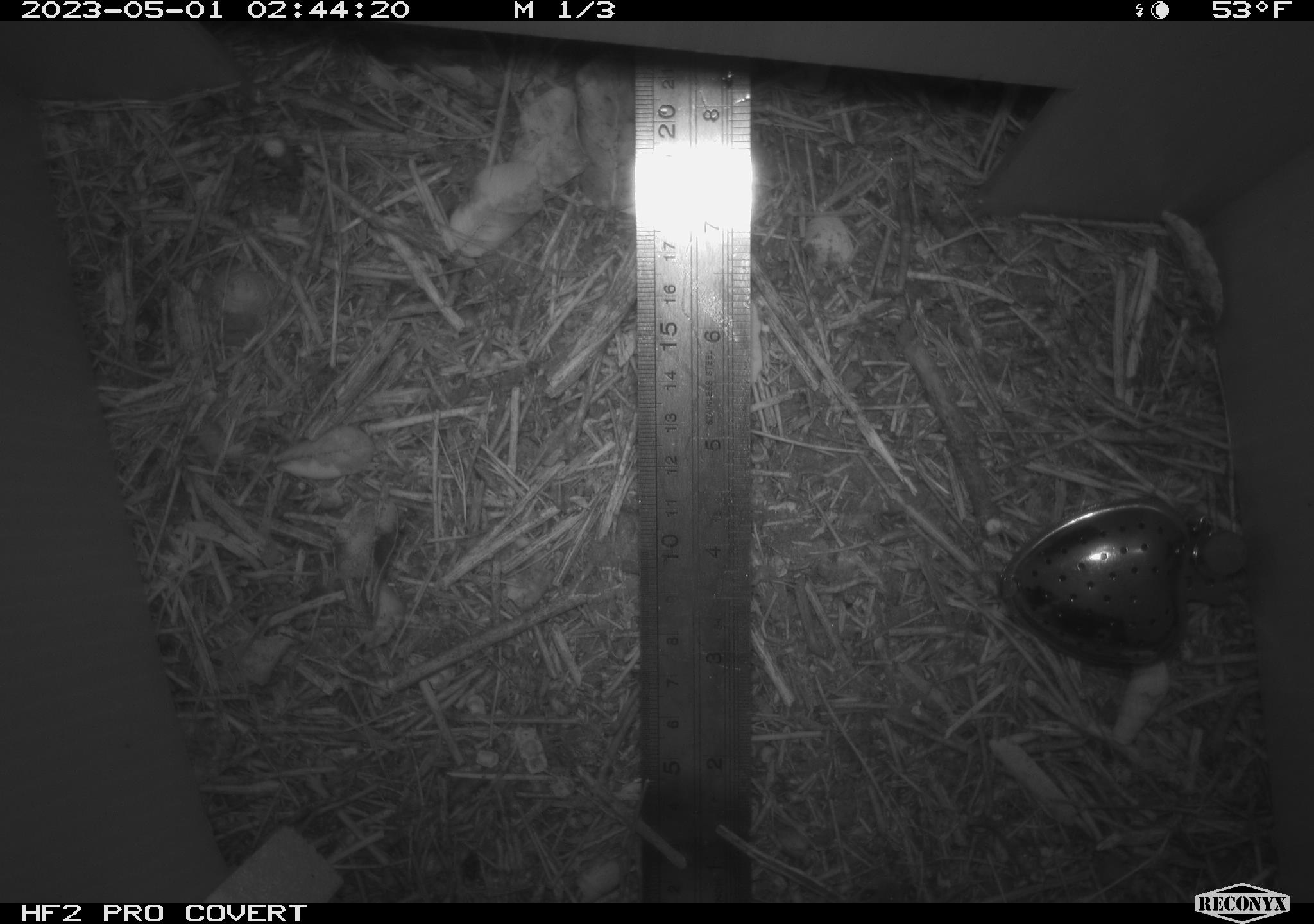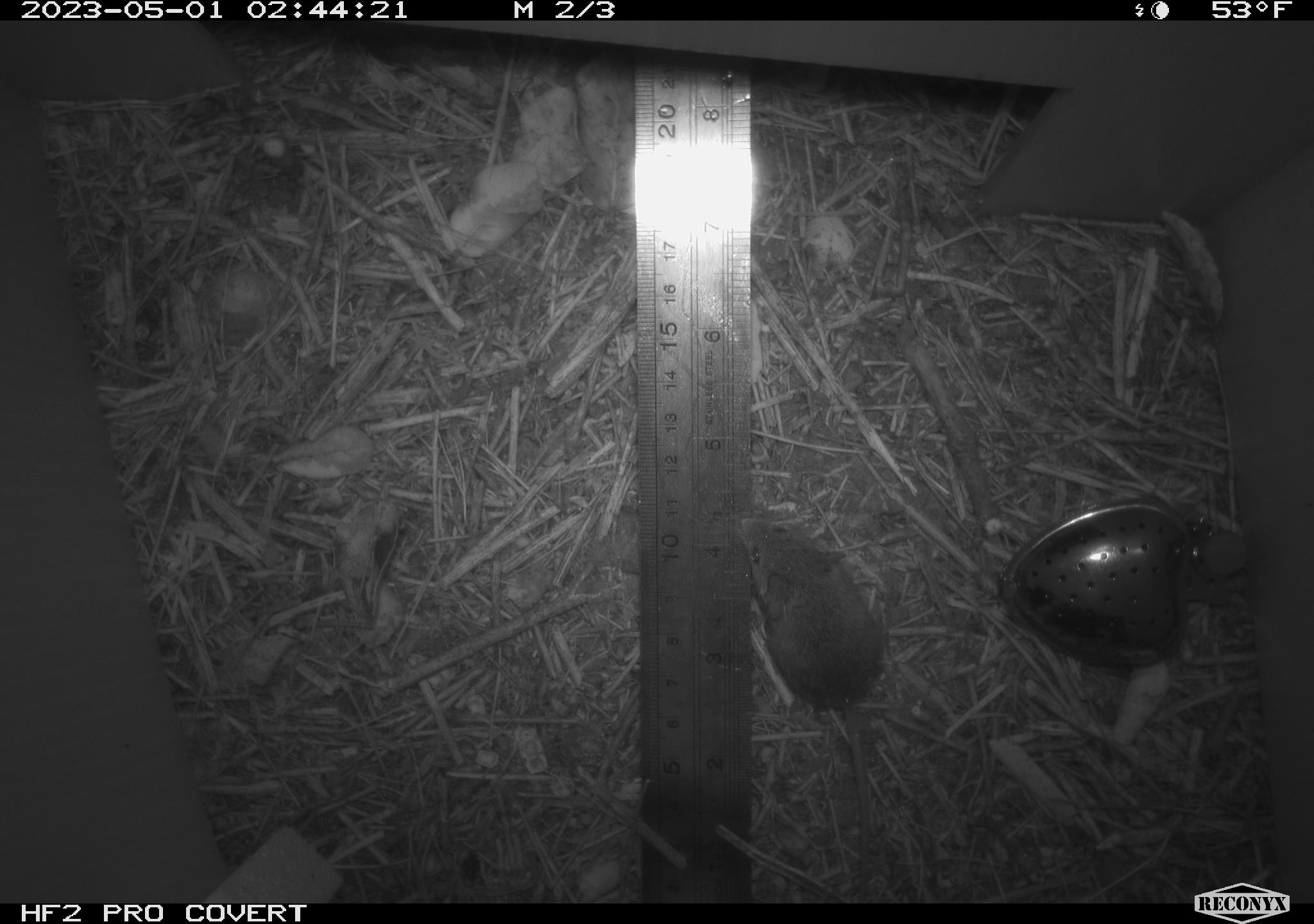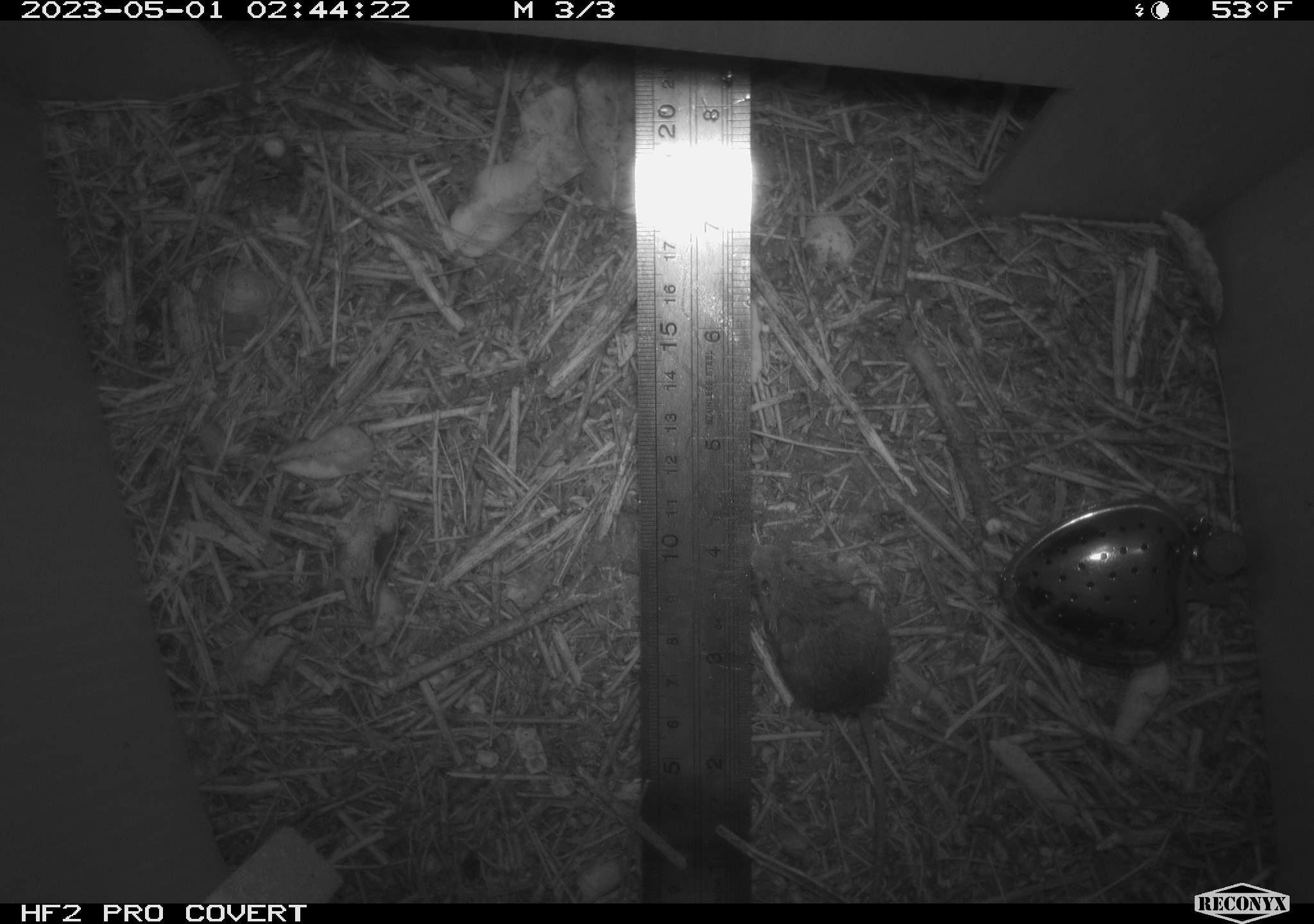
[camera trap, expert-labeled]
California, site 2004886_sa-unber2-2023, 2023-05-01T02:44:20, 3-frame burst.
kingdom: Animalia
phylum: Chordata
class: Mammalia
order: Rodentia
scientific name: Rodentia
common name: mouse species